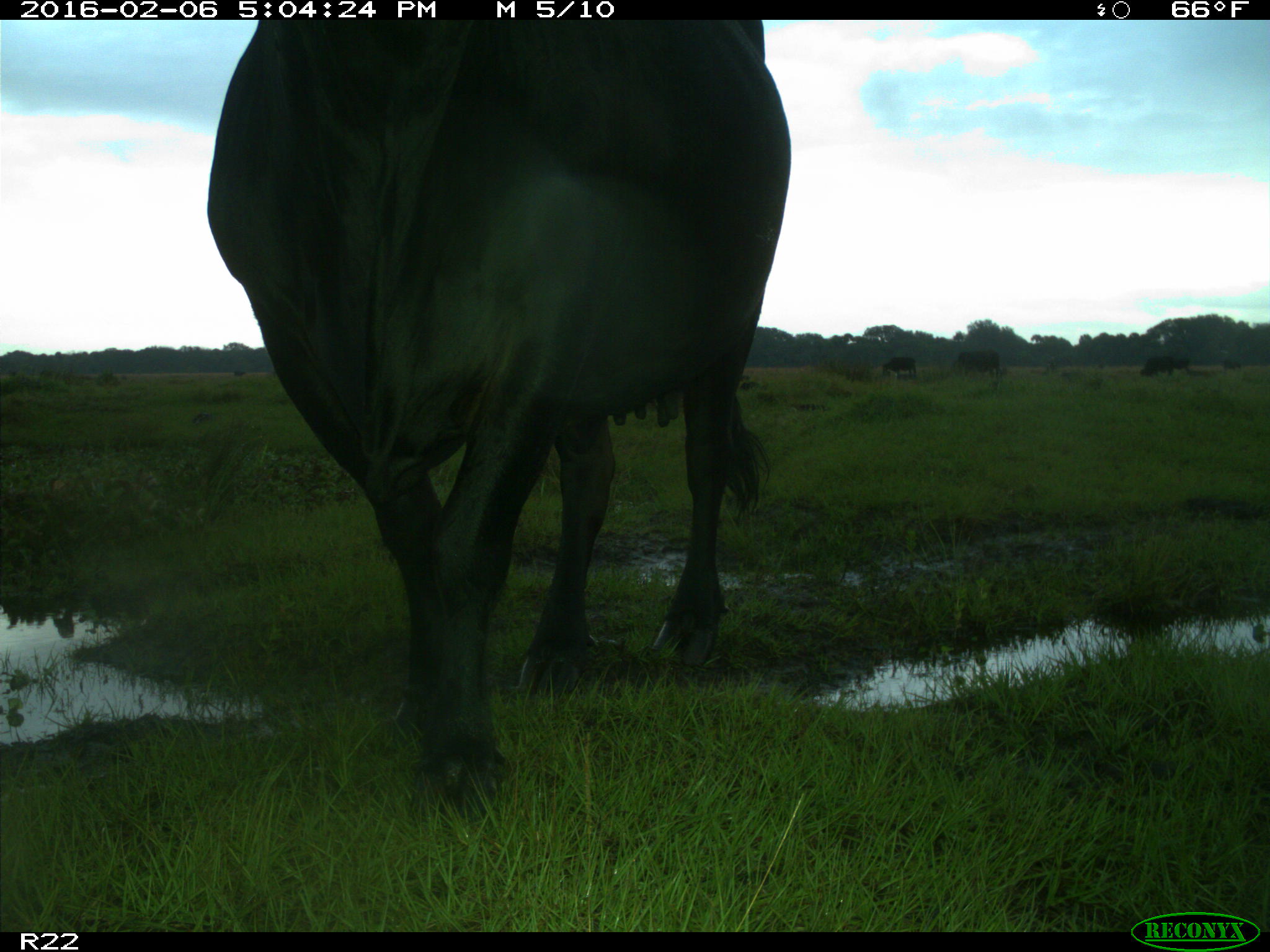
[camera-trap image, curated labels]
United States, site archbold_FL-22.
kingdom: Animalia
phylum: Chordata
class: Mammalia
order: Artiodactyla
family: Bovidae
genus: Bos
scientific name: Bos taurus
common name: domestic cow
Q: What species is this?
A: Bos taurus (domestic cow).